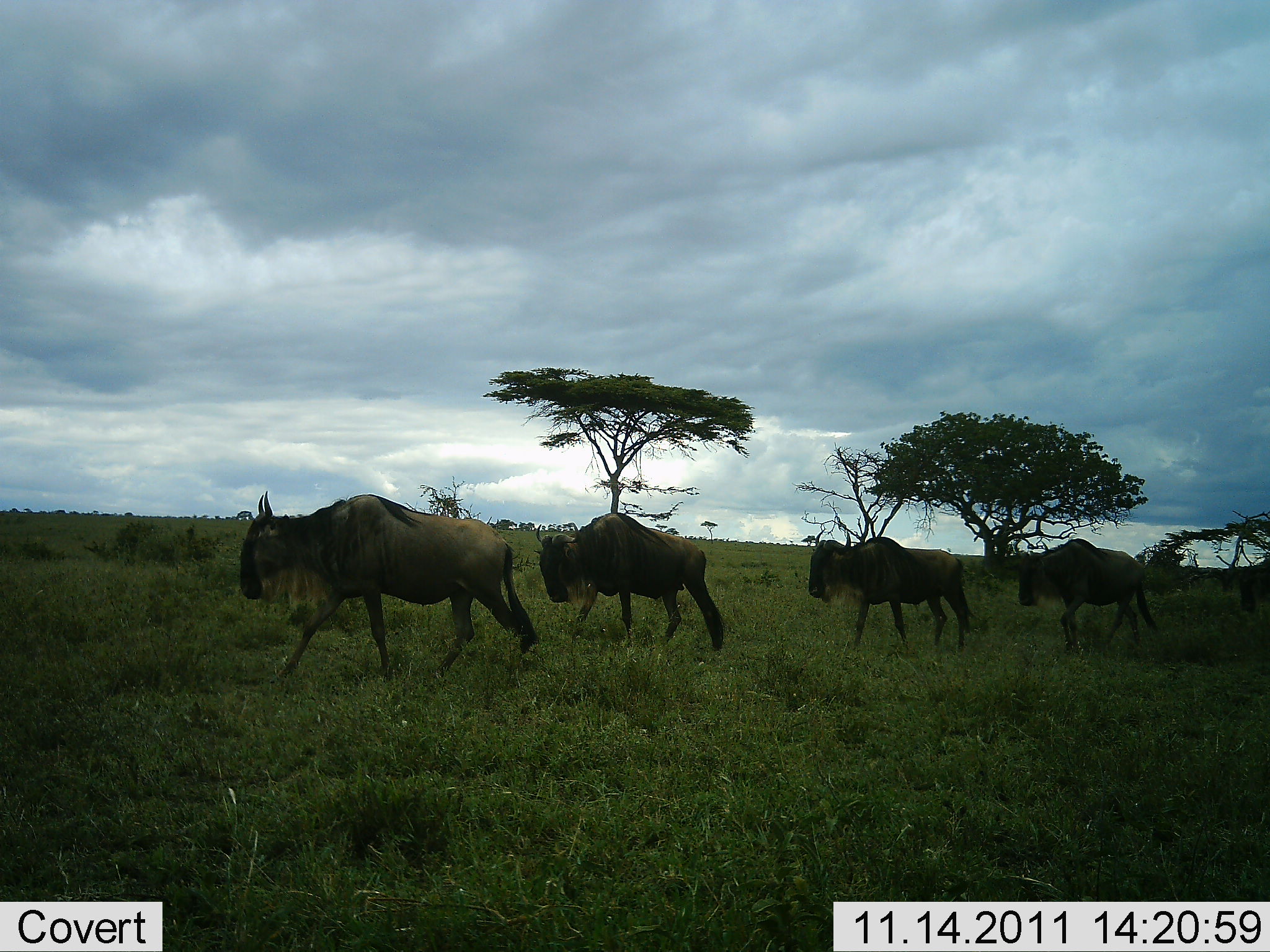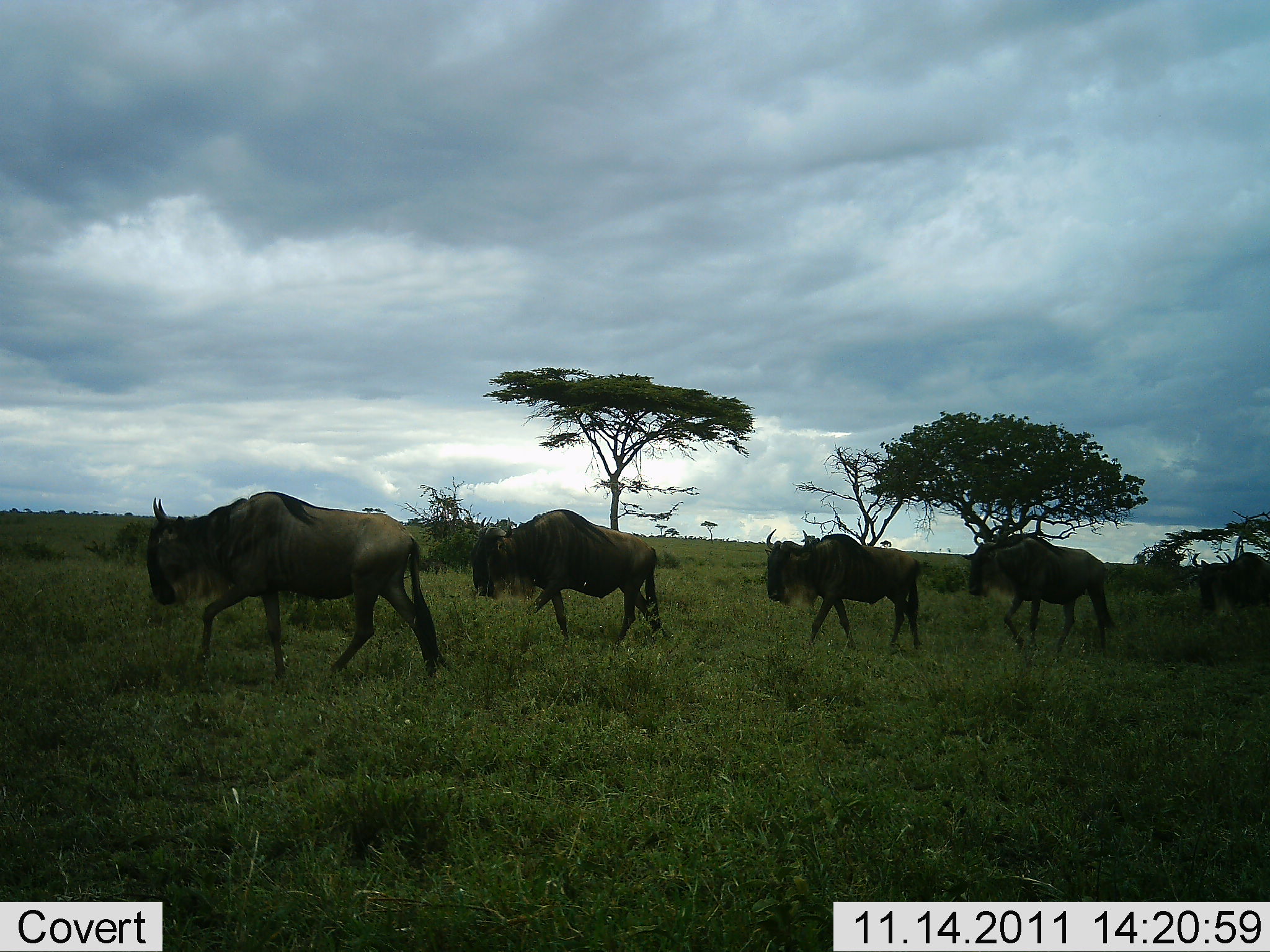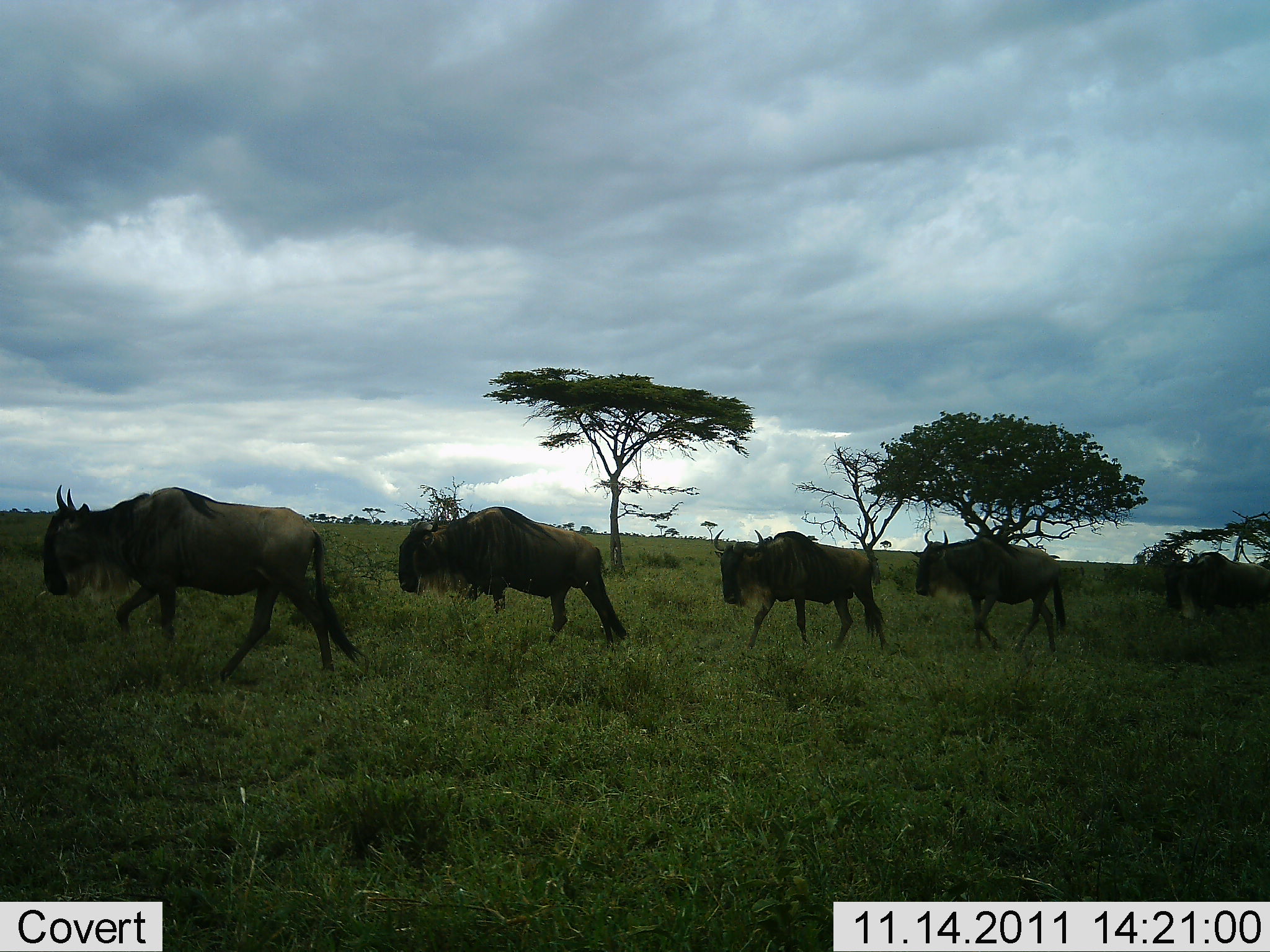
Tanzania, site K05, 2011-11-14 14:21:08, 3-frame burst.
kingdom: Animalia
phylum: Chordata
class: Mammalia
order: Artiodactyla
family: Bovidae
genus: Connochaetes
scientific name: Connochaetes taurinus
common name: blue wildebeest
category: wildebeest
Wildebeest (blue wildebeest) (Connochaetes taurinus), count 5. Behavior (volunteer vote fractions): standing 6%, resting 0%, moving 100%, interacting 0%. Young present (vote fraction): 0%. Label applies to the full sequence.